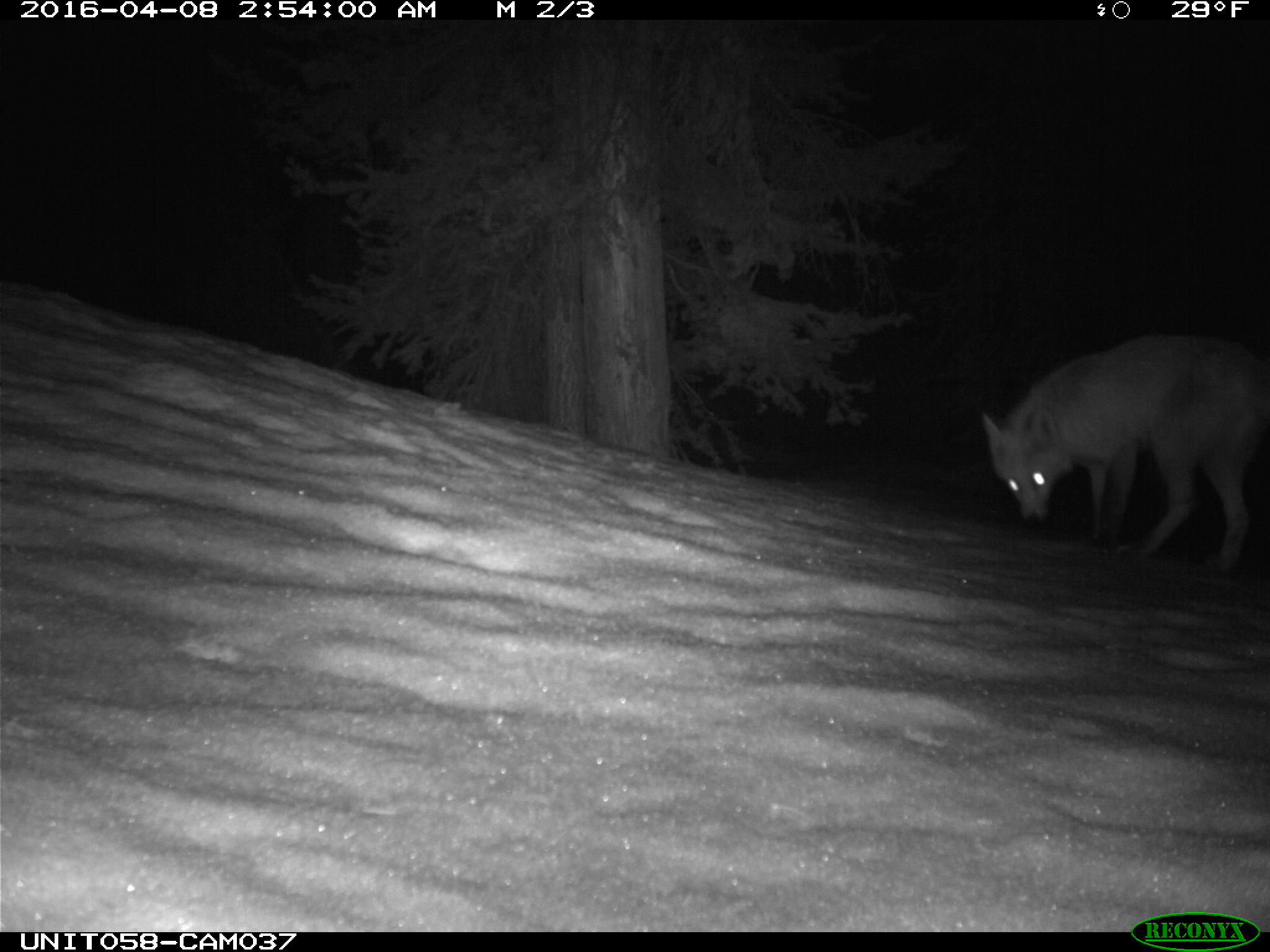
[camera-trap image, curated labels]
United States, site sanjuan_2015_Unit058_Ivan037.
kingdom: Animalia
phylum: Chordata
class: Mammalia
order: Carnivora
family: Canidae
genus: Canis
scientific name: Canis latrans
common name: coyote